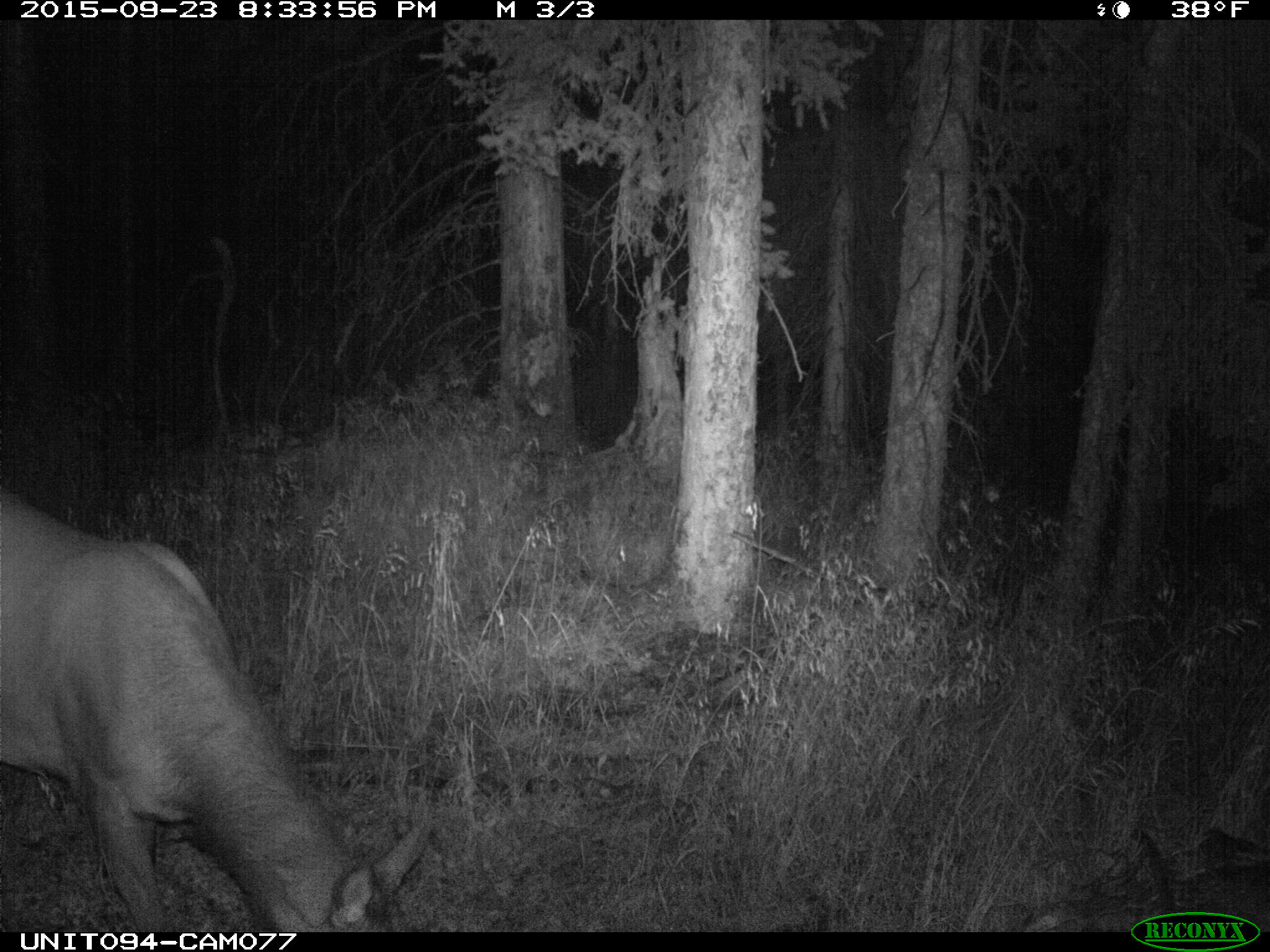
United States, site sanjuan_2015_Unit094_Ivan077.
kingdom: Animalia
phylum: Chordata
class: Mammalia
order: Artiodactyla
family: Cervidae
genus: Cervus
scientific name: Cervus elaphus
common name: red deer